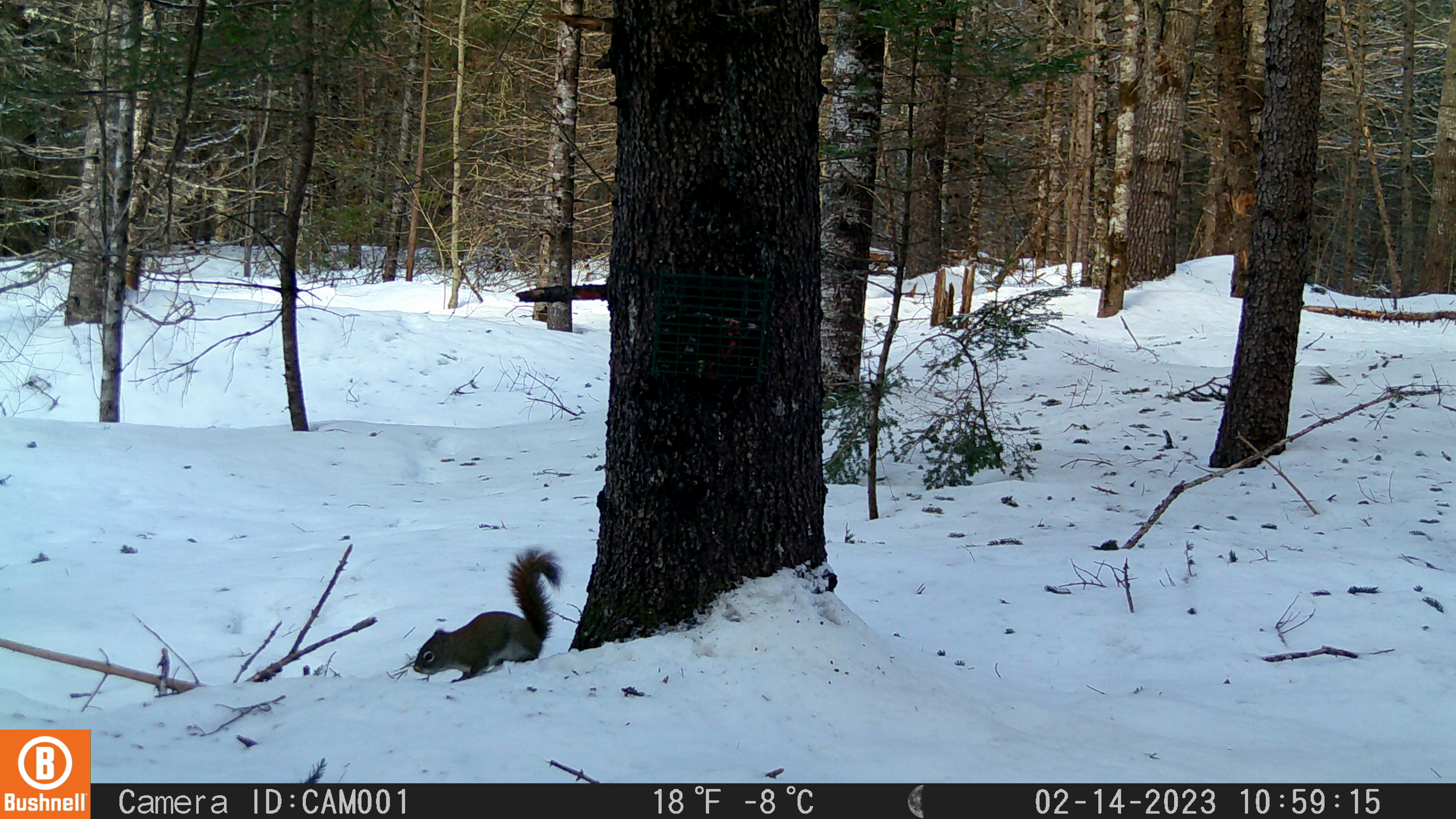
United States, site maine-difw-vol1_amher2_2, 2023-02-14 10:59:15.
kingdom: Animalia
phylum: Chordata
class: Mammalia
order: Rodentia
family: Sciuridae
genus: Tamiasciurus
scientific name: Tamiasciurus hudsonicus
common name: red squirrel